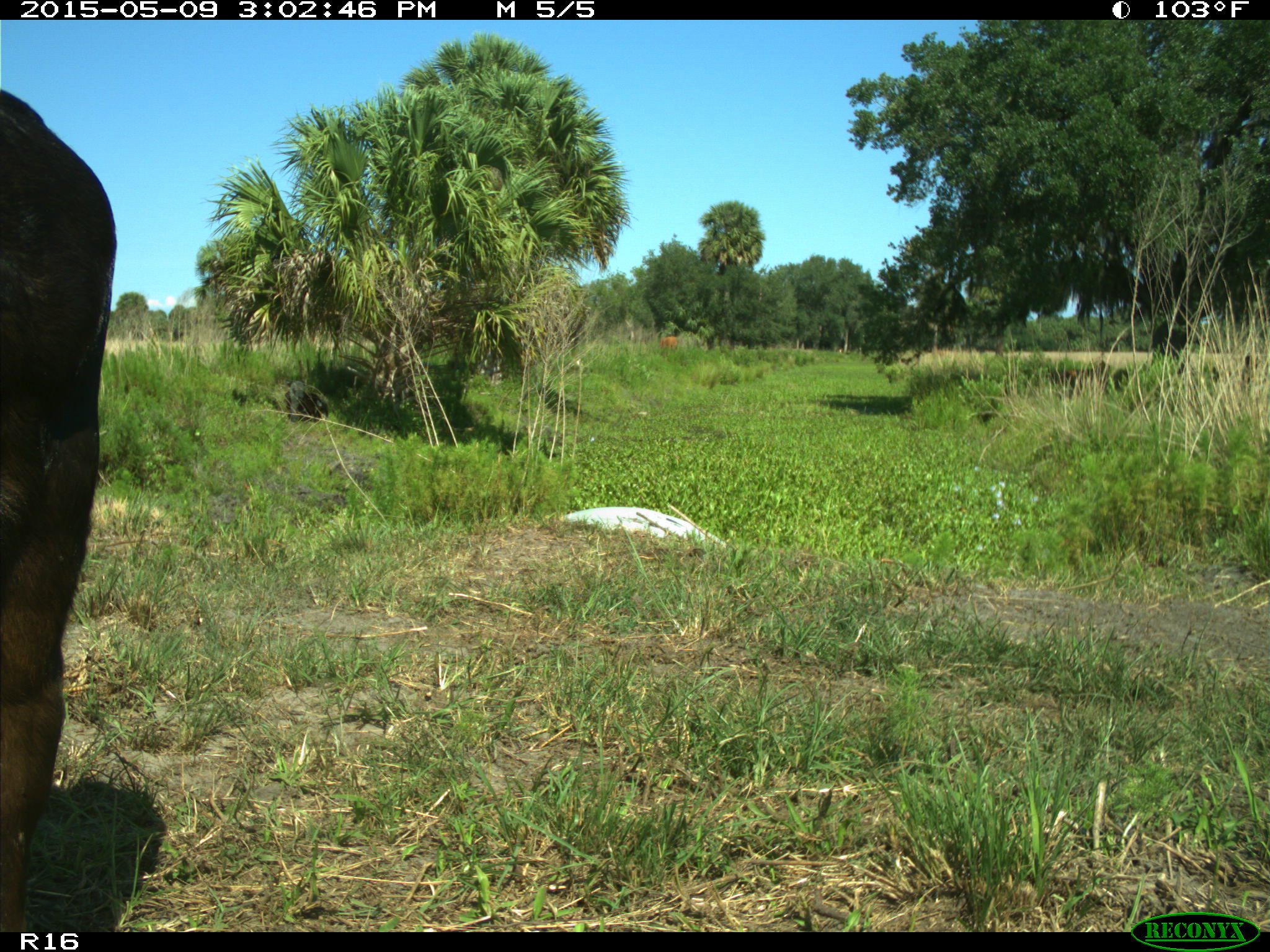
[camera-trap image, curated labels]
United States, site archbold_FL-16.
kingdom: Animalia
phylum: Chordata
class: Mammalia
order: Artiodactyla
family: Bovidae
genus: Bos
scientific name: Bos taurus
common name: domestic cow